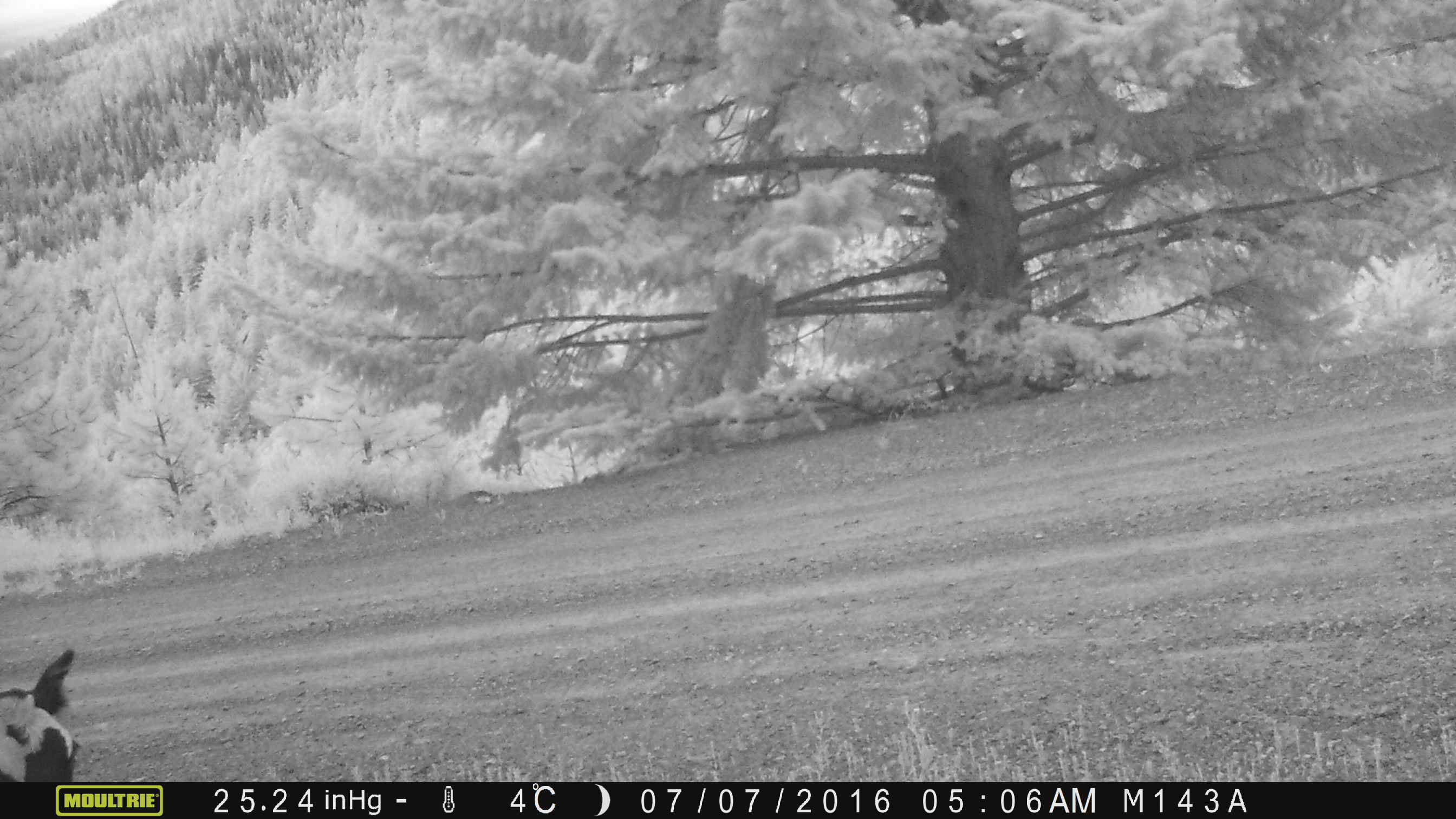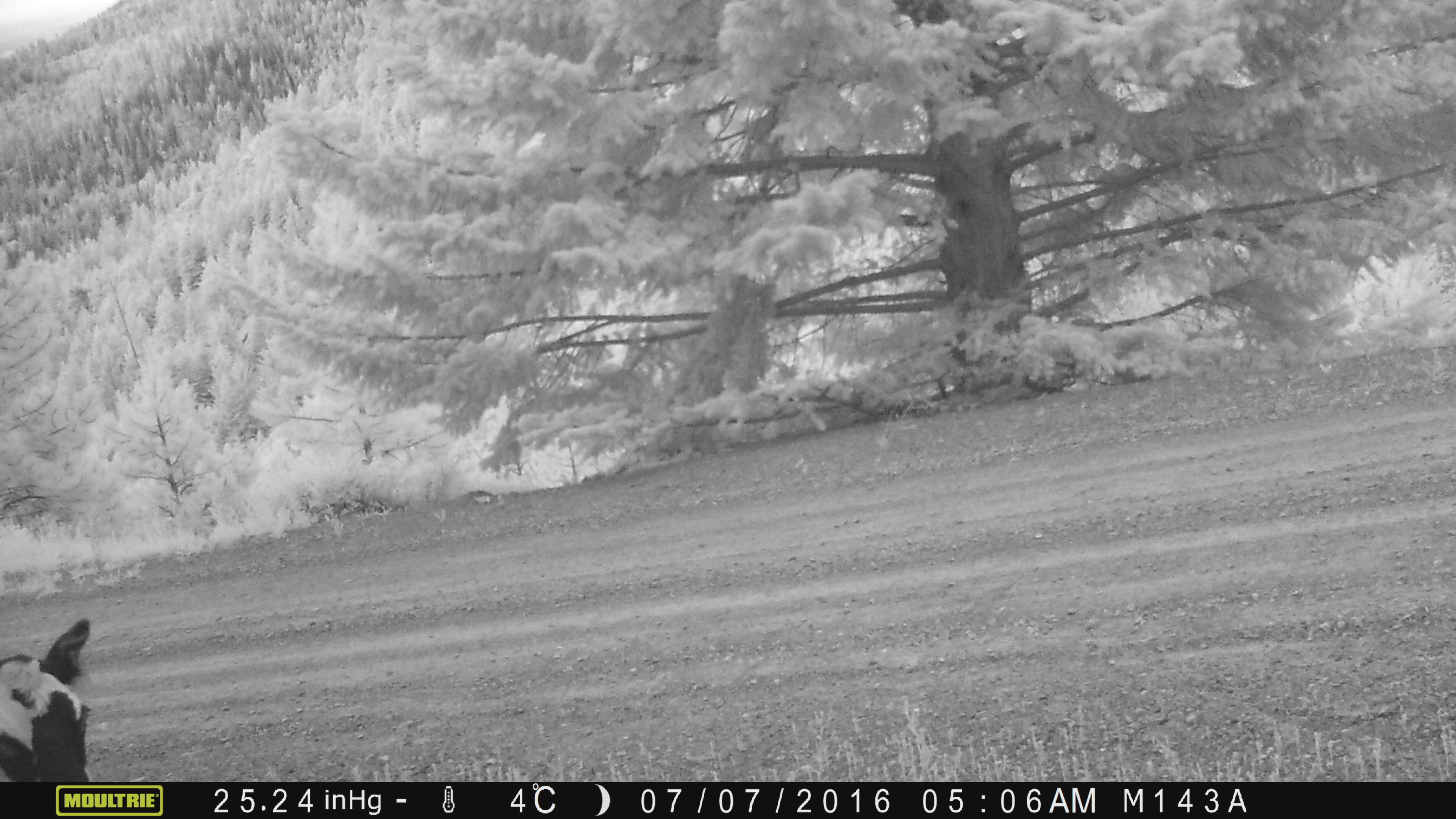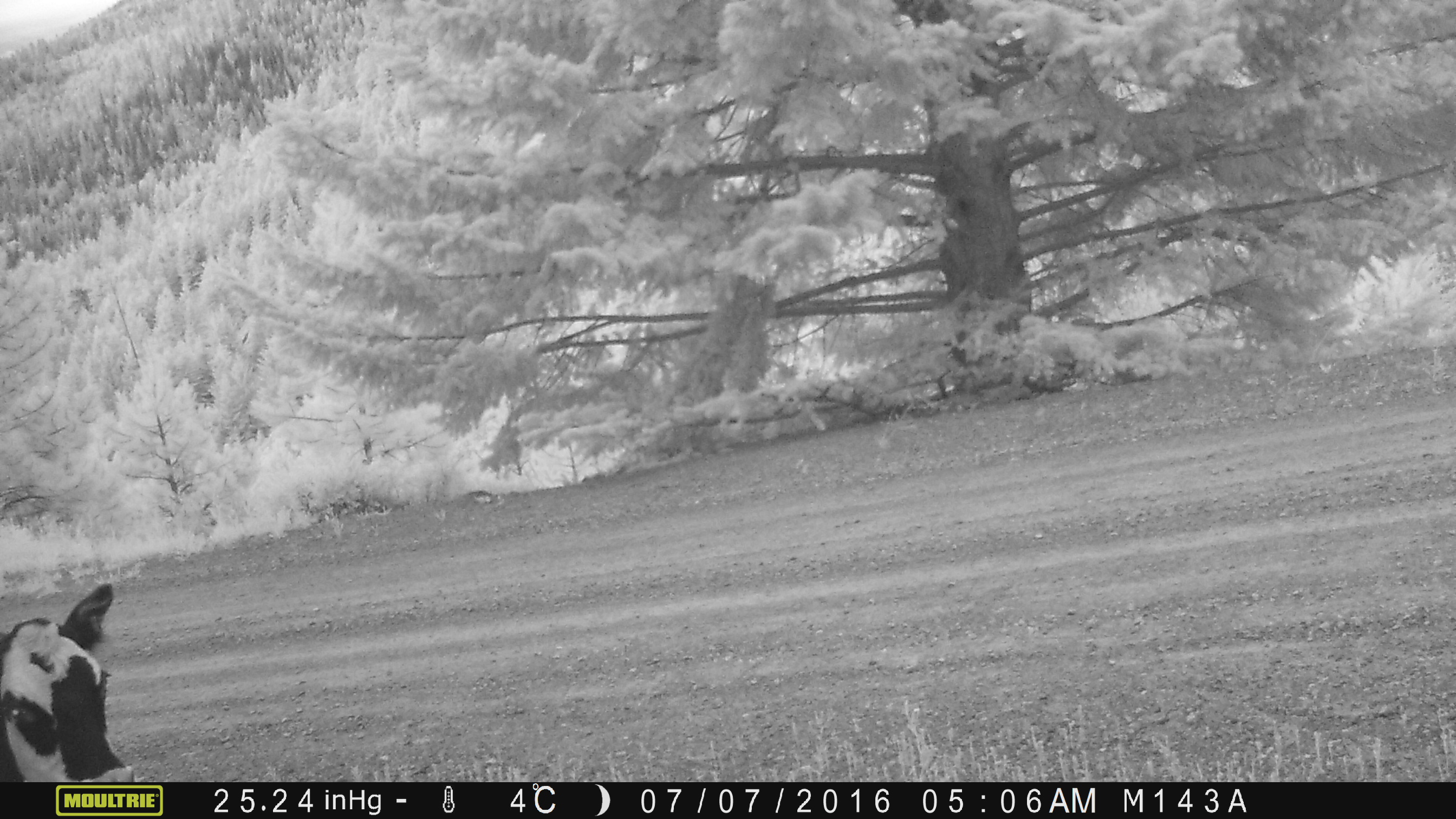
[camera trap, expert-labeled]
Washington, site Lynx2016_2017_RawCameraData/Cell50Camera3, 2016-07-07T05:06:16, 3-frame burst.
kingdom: Animalia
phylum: Chordata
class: Mammalia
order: Artiodactyla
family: Bovidae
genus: Bos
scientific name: Bos taurus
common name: domestic cattle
Domestic cattle (Bos taurus). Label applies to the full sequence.